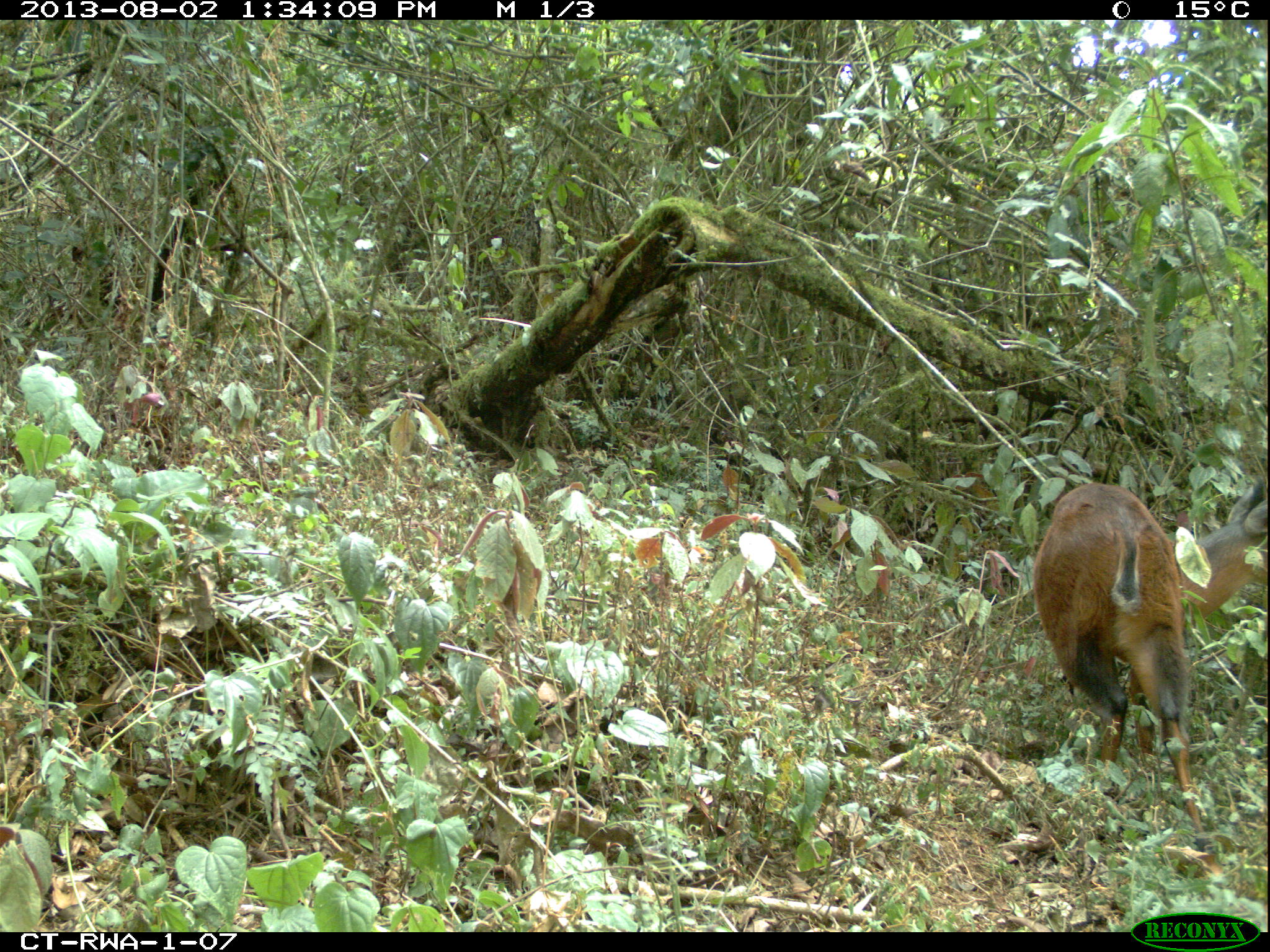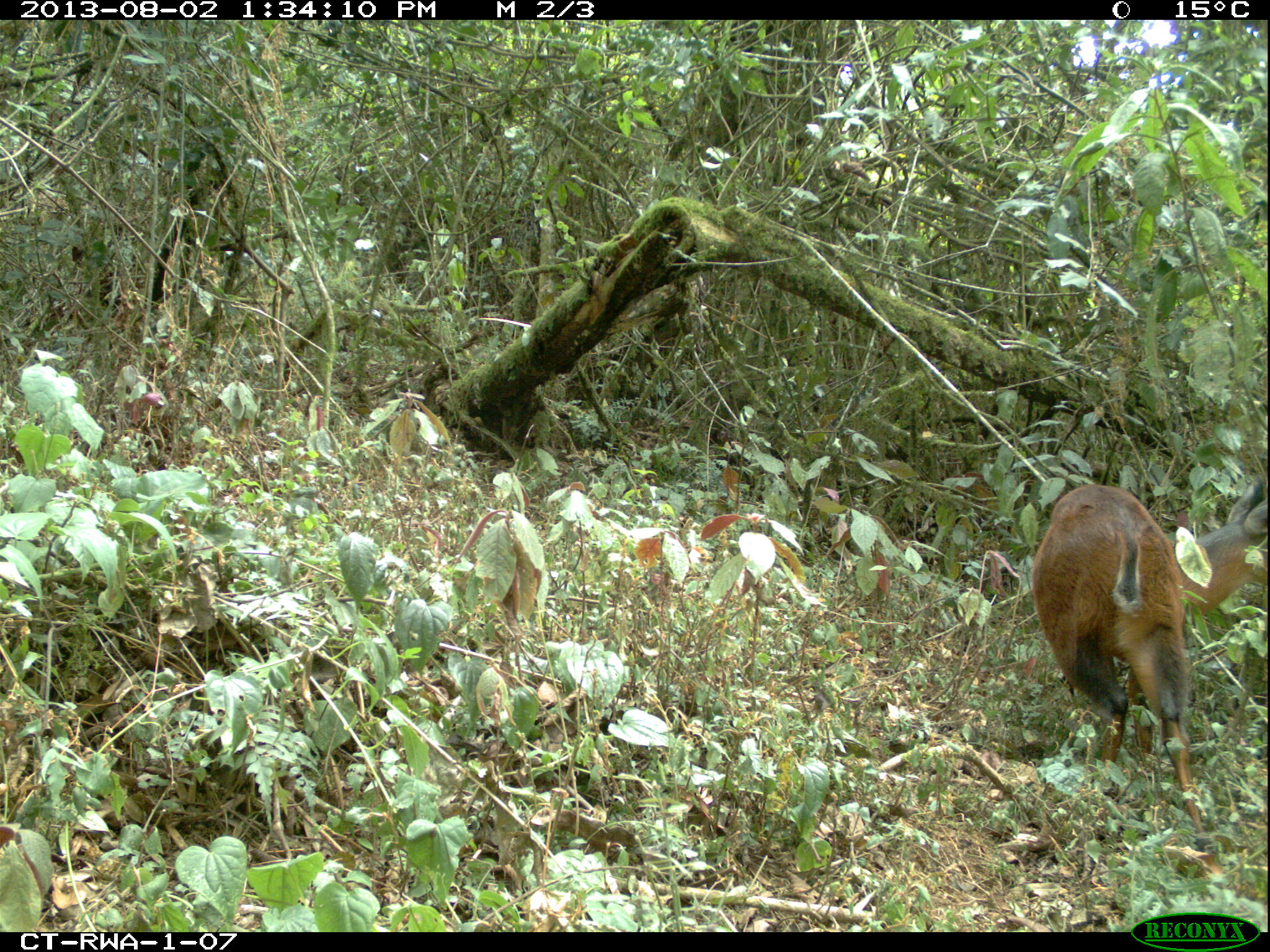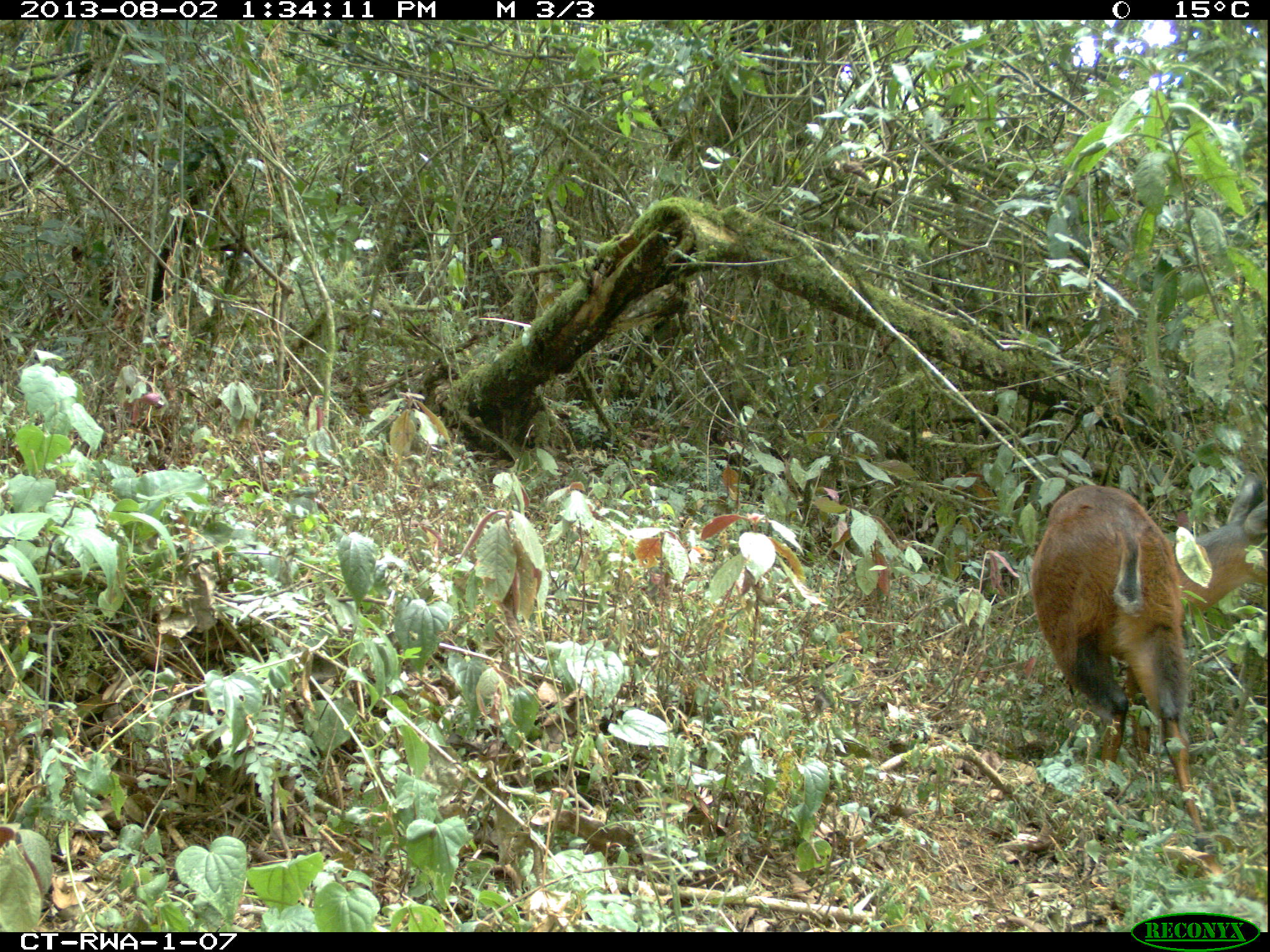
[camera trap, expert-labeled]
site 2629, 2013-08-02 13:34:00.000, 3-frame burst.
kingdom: Animalia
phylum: Chordata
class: Mammalia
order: Artiodactyla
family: Bovidae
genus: Cephalophus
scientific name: Cephalophus nigrifrons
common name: black-fronted duiker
Cephalophus nigrifrons (black-fronted duiker), count 1.